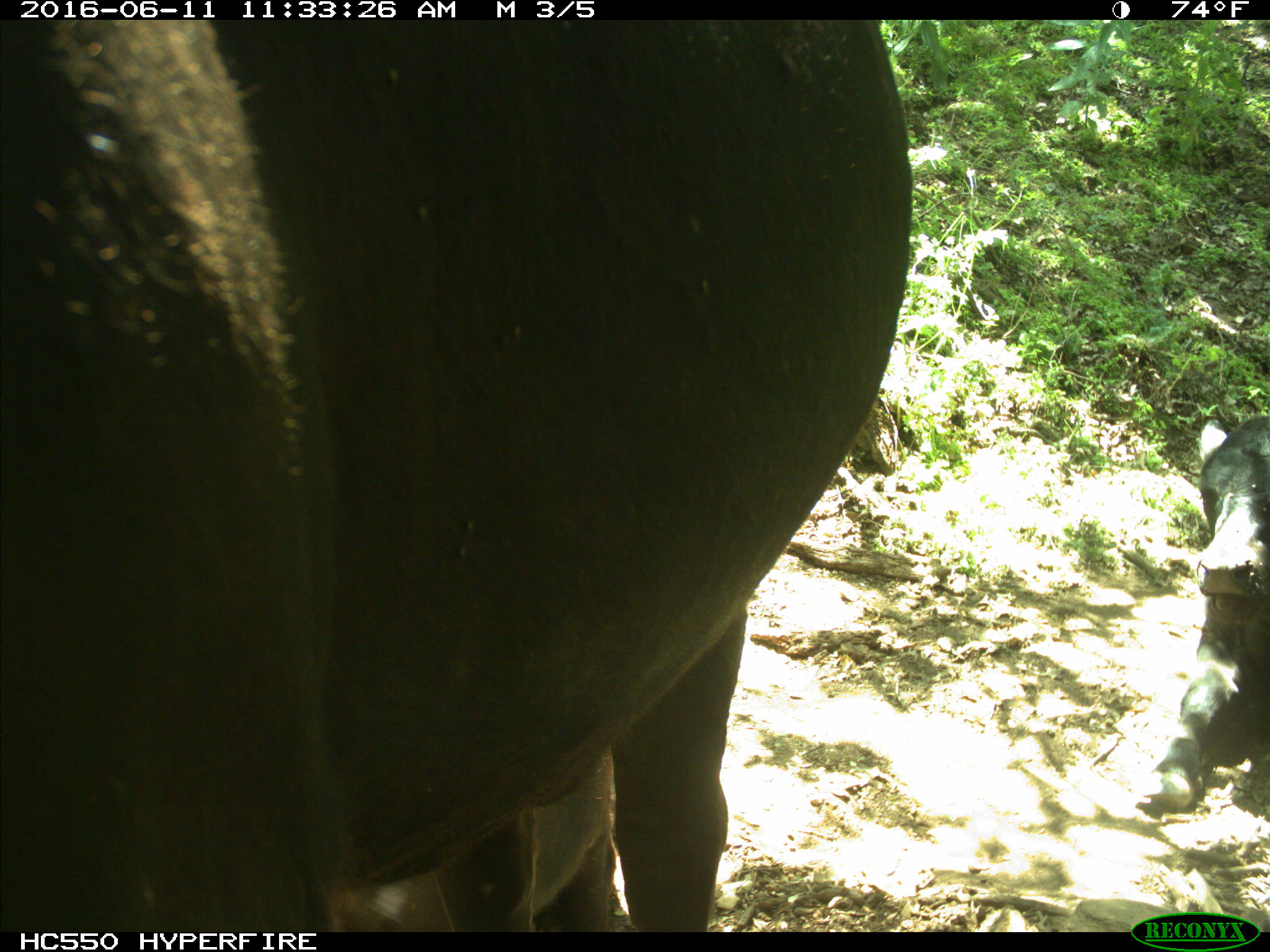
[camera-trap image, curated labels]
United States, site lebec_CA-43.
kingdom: Animalia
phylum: Chordata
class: Mammalia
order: Artiodactyla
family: Bovidae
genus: Bos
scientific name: Bos taurus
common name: domestic cow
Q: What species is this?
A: Bos taurus (domestic cow).